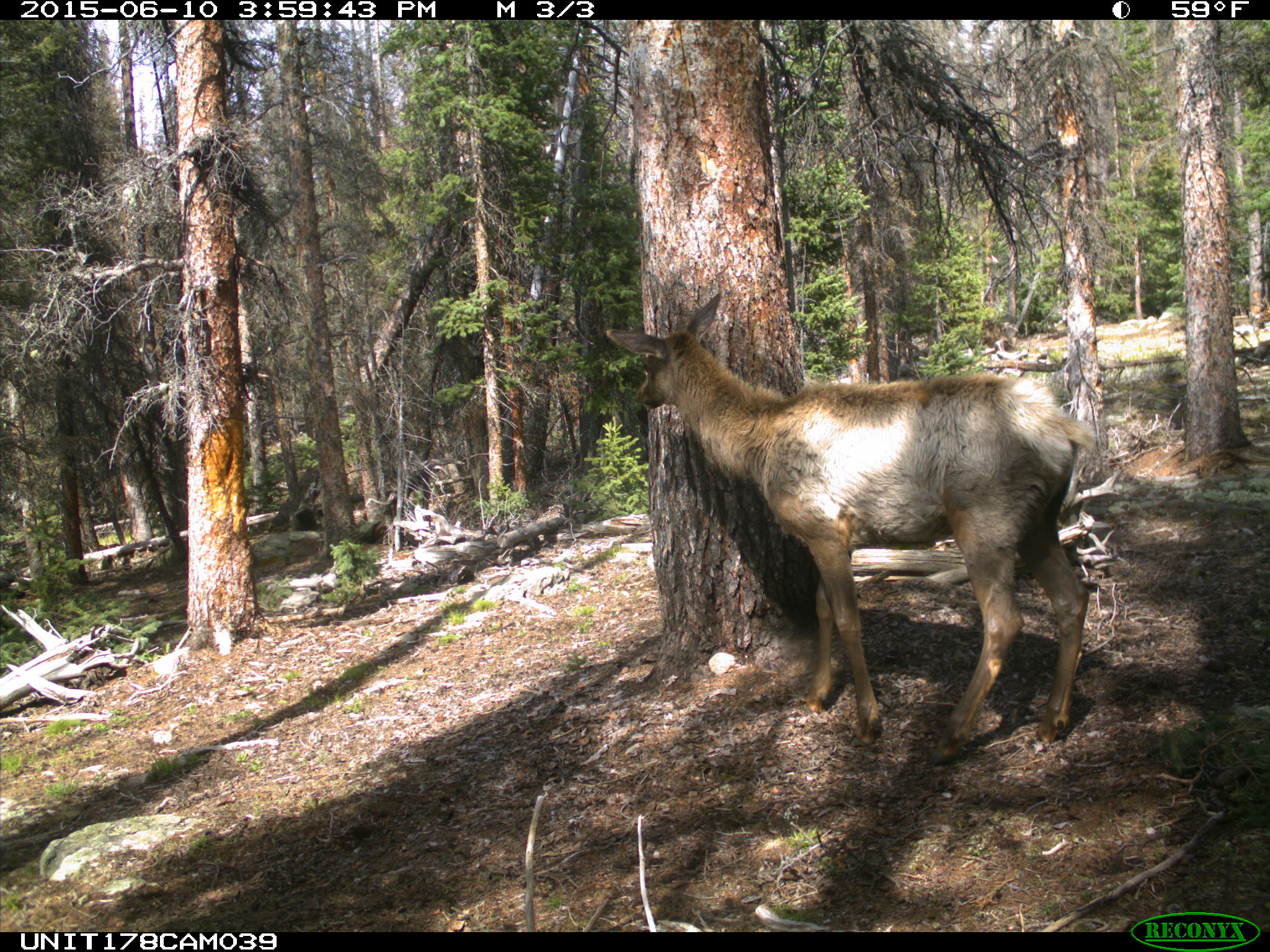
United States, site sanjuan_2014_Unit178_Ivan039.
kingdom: Animalia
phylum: Chordata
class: Mammalia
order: Artiodactyla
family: Cervidae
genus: Cervus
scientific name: Cervus elaphus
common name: red deer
Cervus elaphus (red deer).